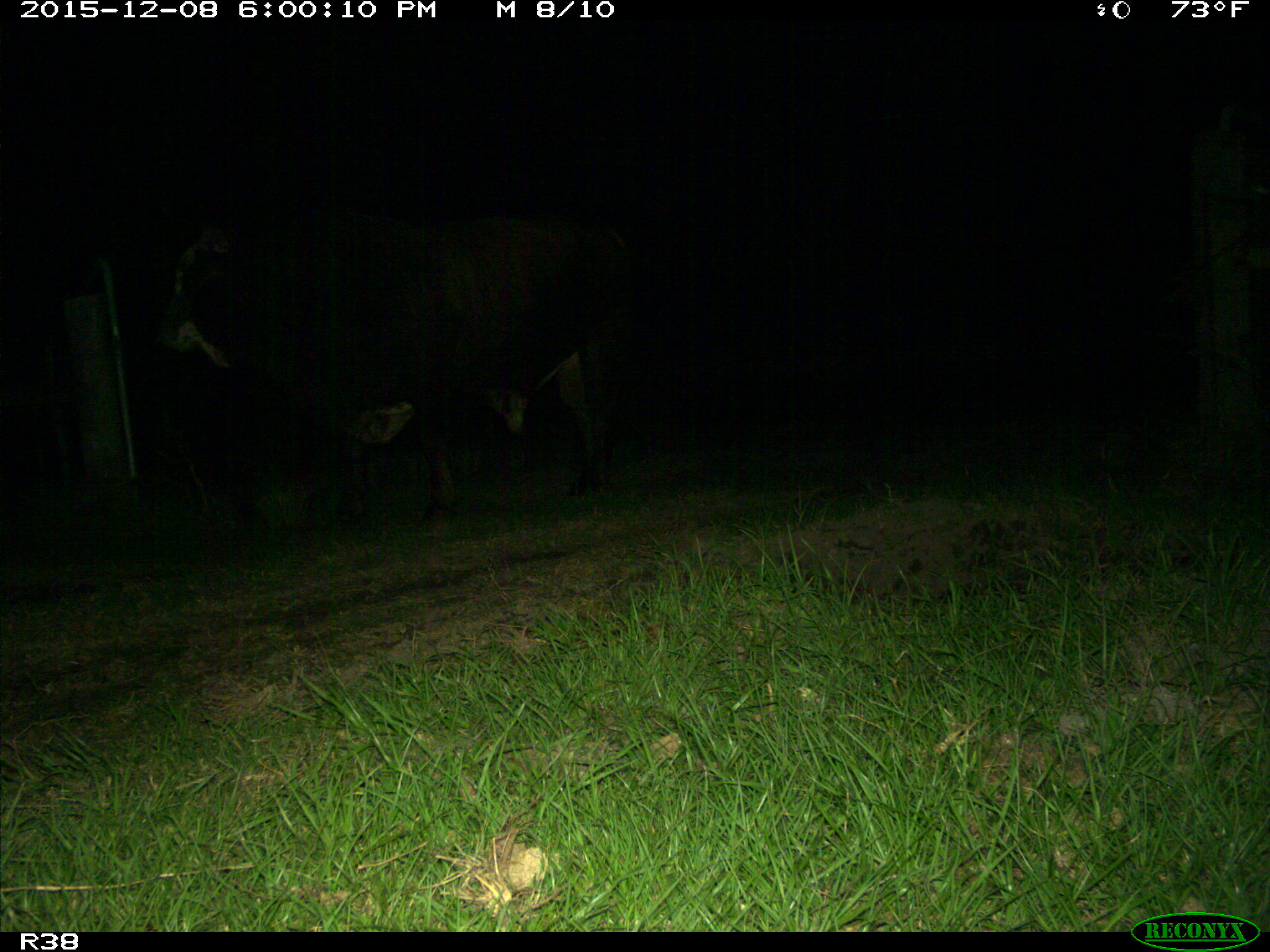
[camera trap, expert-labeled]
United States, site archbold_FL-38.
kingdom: Animalia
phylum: Chordata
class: Mammalia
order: Artiodactyla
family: Bovidae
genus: Bos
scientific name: Bos taurus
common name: domestic cow